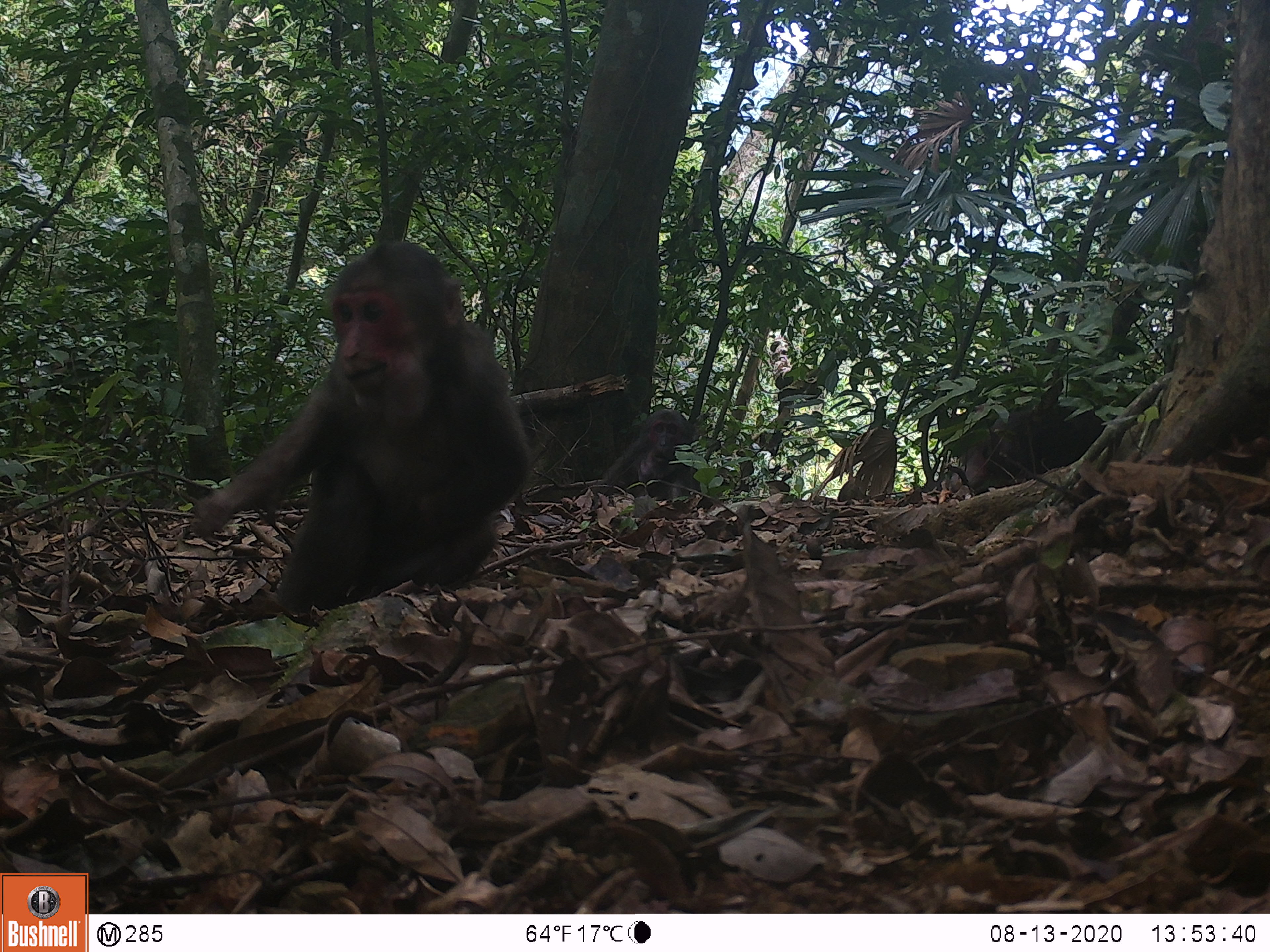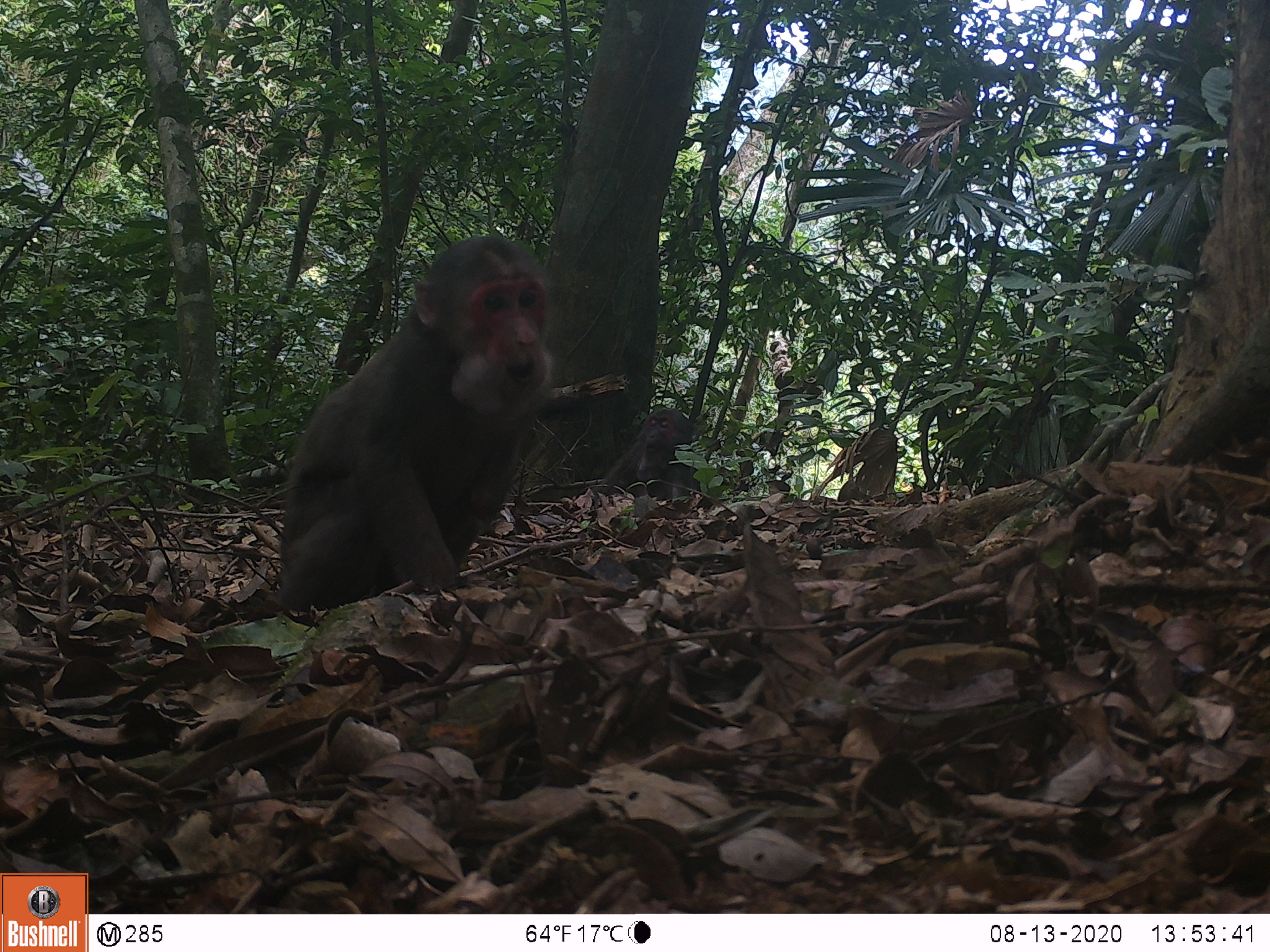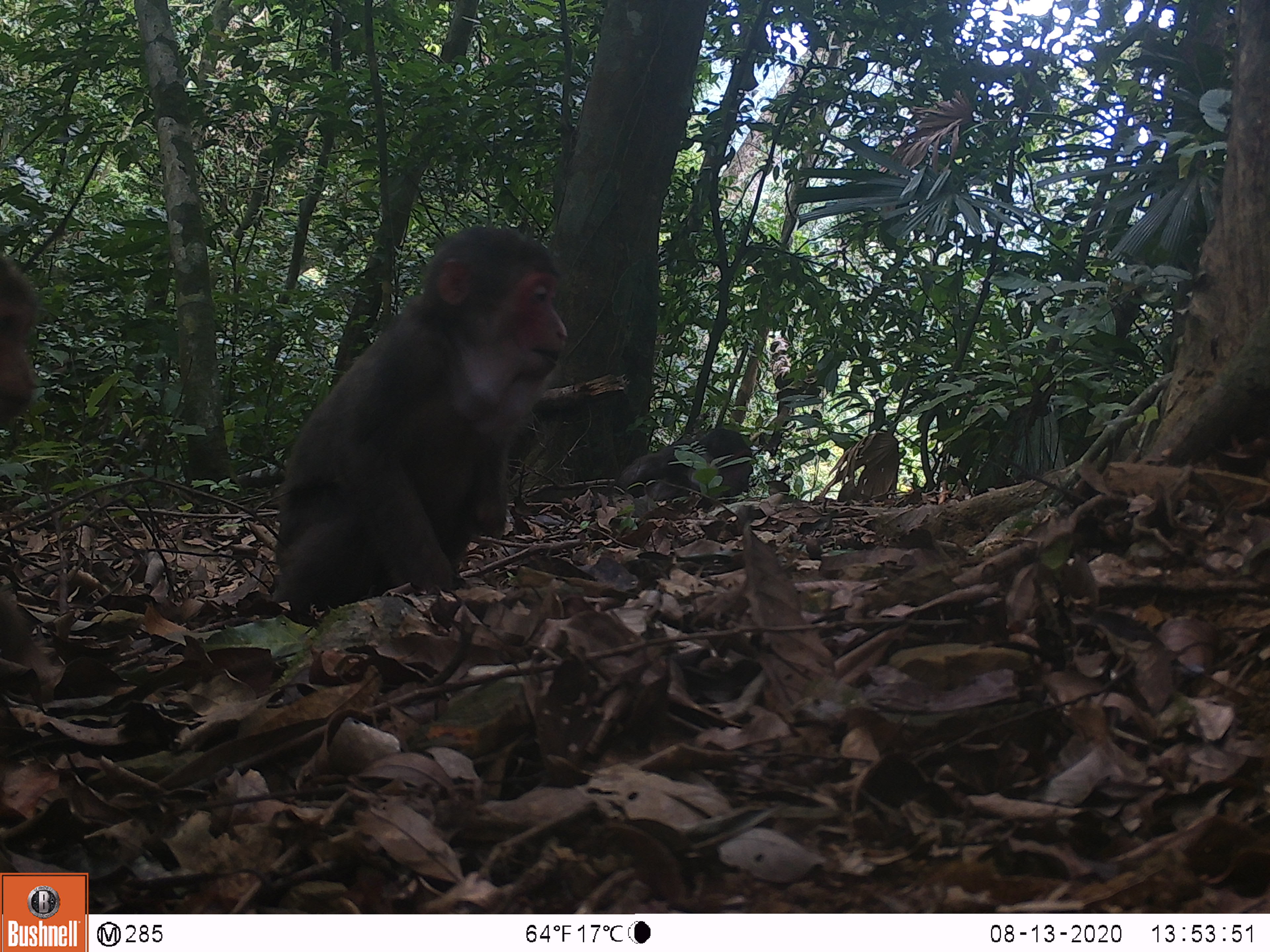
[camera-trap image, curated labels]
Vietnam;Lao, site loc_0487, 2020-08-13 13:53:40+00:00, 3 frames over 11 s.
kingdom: Animalia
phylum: Chordata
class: Mammalia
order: Primates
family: Cercopithecidae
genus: Macaca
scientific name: Macaca arctoides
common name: stump-tailed macaque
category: stump tailed macaque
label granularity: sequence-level